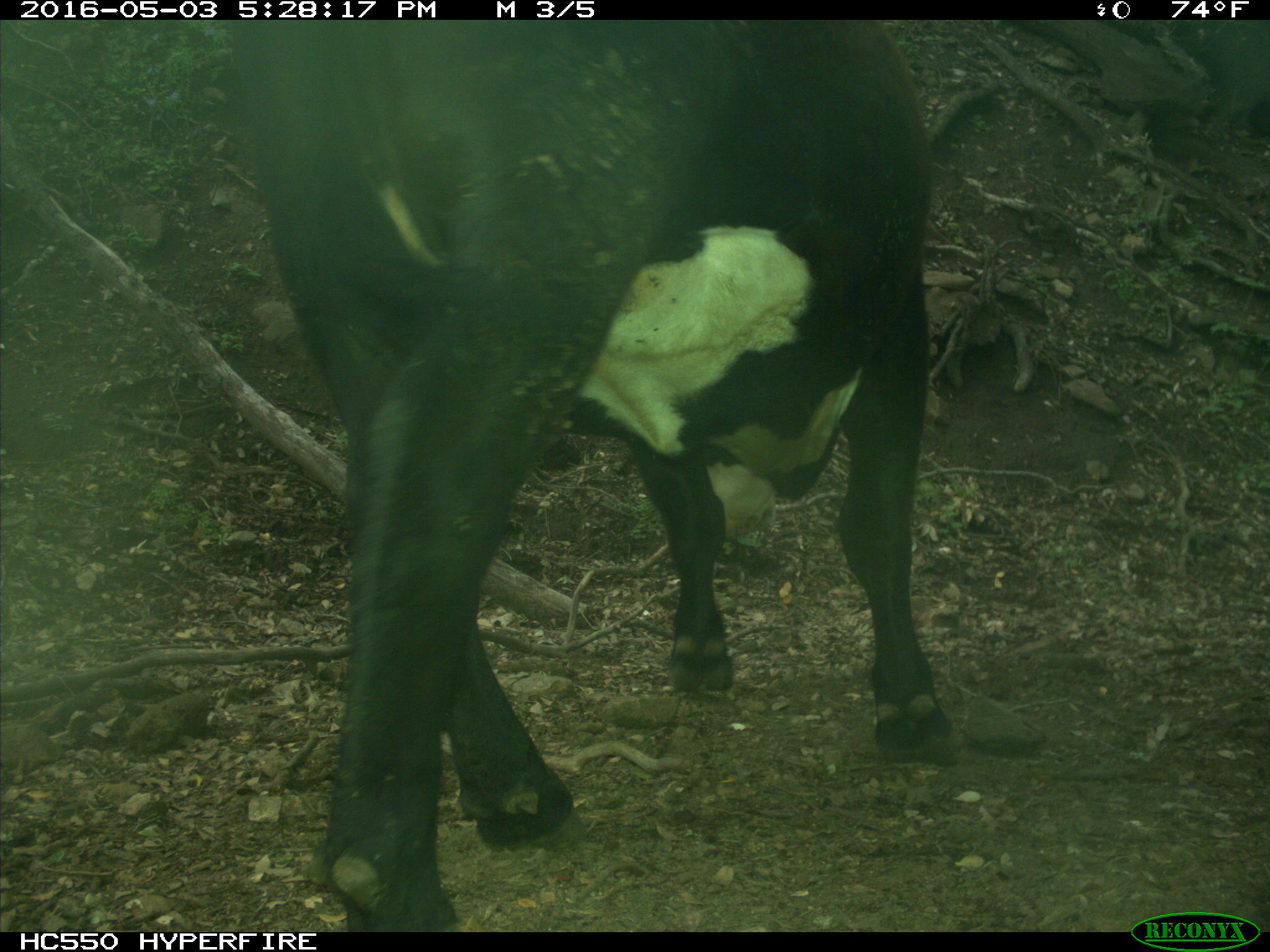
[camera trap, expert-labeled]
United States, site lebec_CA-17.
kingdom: Animalia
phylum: Chordata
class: Mammalia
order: Artiodactyla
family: Bovidae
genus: Bos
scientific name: Bos taurus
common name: domestic cow